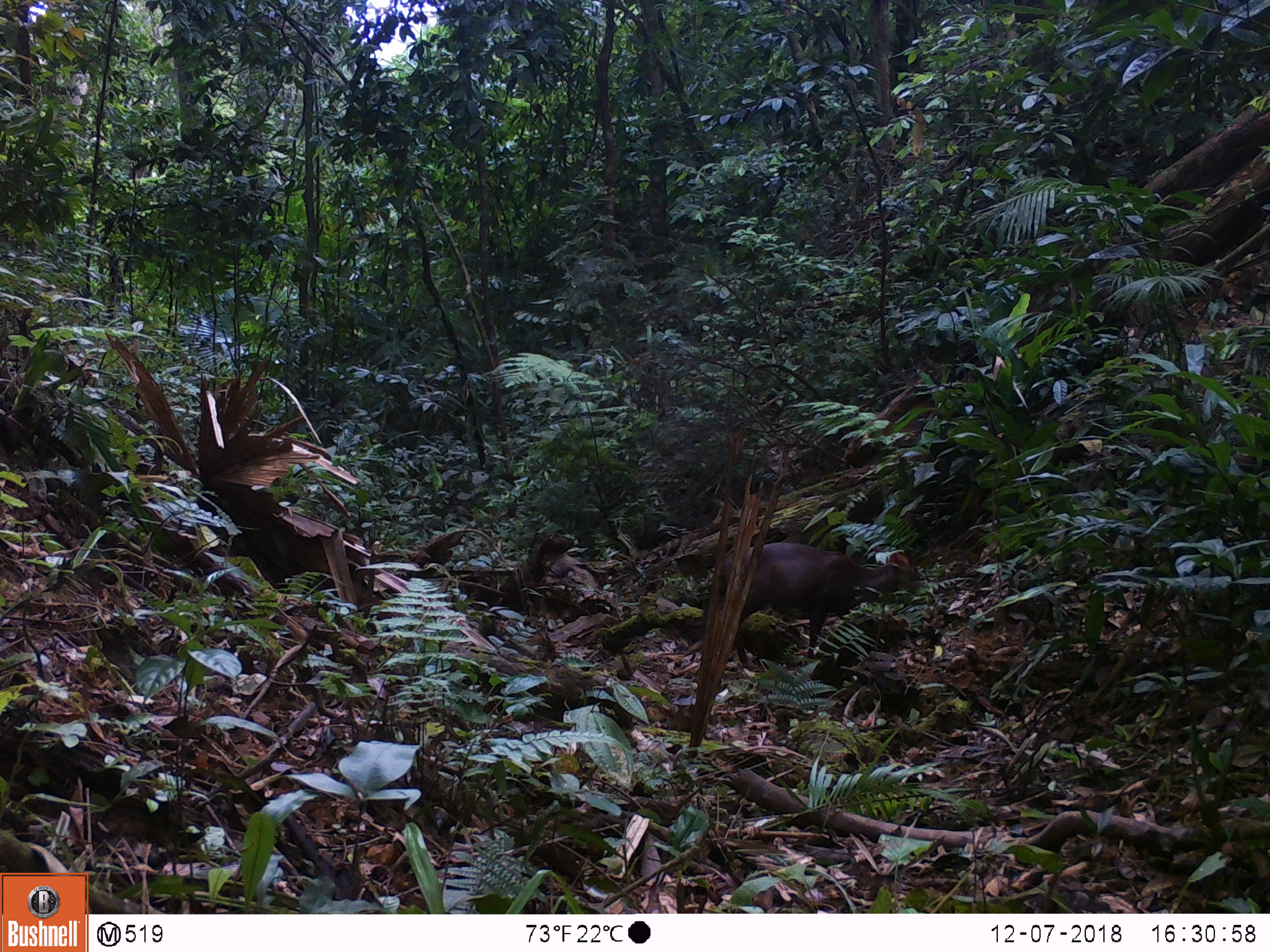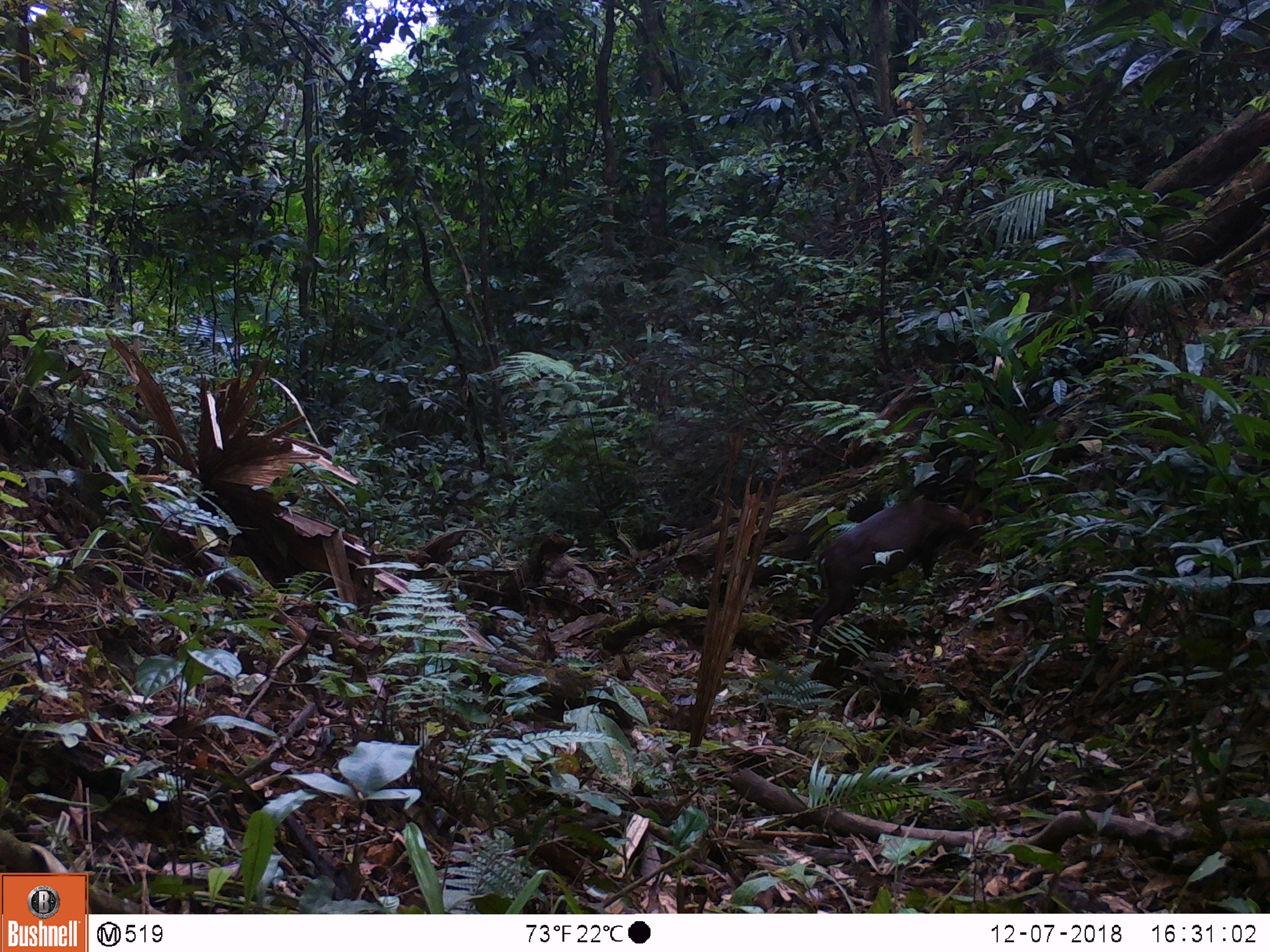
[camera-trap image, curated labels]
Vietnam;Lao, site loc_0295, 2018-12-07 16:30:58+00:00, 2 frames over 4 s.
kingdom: Animalia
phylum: Chordata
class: Mammalia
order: Artiodactyla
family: Cervidae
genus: Muntiacus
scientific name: Muntiacus rooseveltorum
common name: roosevelt's muntjac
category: roosevelts muntjac group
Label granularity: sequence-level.